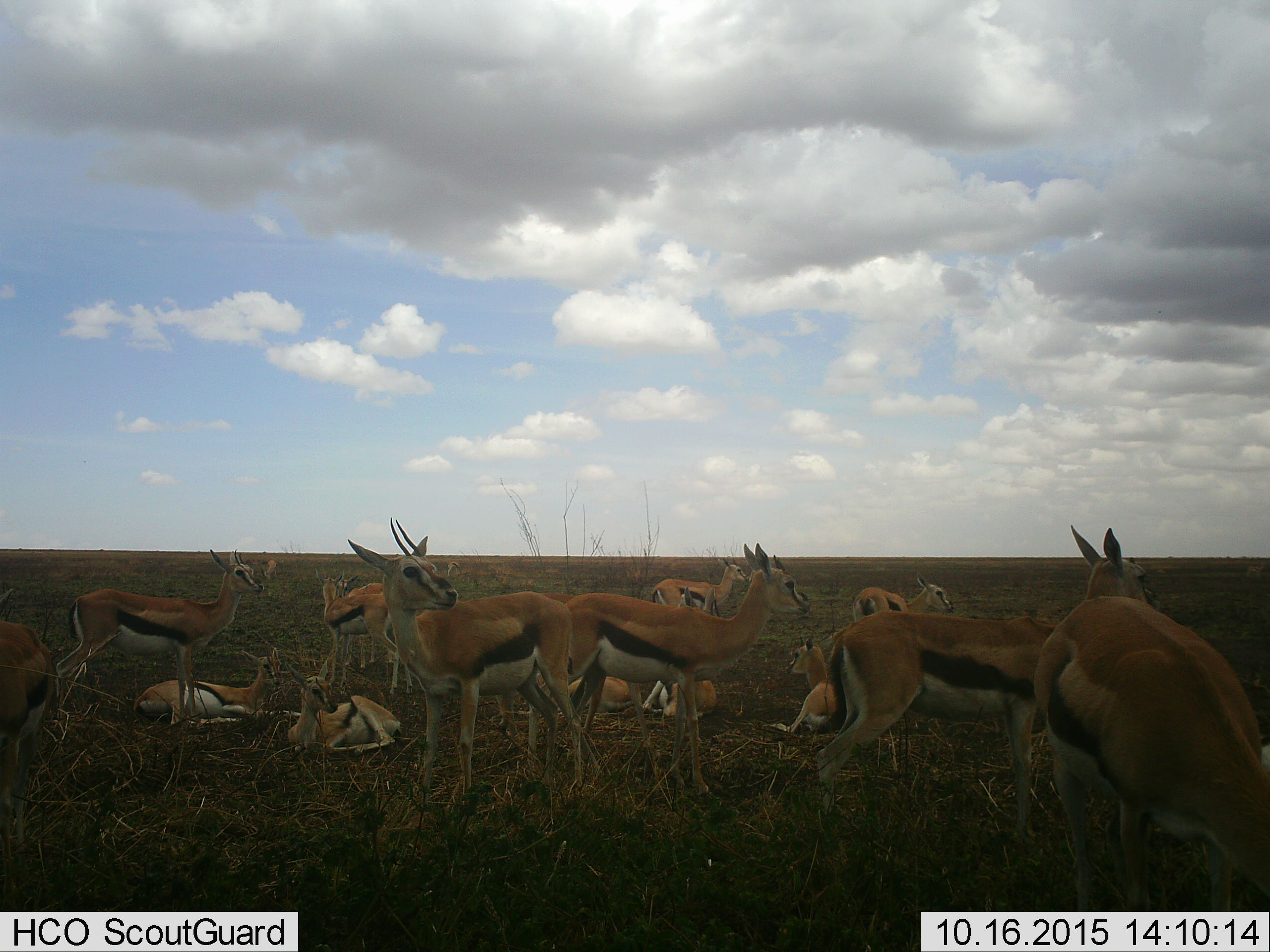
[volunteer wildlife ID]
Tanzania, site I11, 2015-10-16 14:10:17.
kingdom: Animalia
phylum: Chordata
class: Mammalia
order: Artiodactyla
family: Bovidae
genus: Eudorcas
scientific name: Eudorcas thomsonii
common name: thomson's gazelle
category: gazellethomsons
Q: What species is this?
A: Gazellethomsons (thomson's gazelle) (Eudorcas thomsonii).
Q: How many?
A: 11-50.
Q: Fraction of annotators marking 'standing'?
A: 80%.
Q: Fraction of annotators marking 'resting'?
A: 100%.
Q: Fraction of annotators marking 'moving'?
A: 0%.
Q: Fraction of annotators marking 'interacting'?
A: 0%.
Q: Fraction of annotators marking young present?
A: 50%.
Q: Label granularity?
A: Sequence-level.